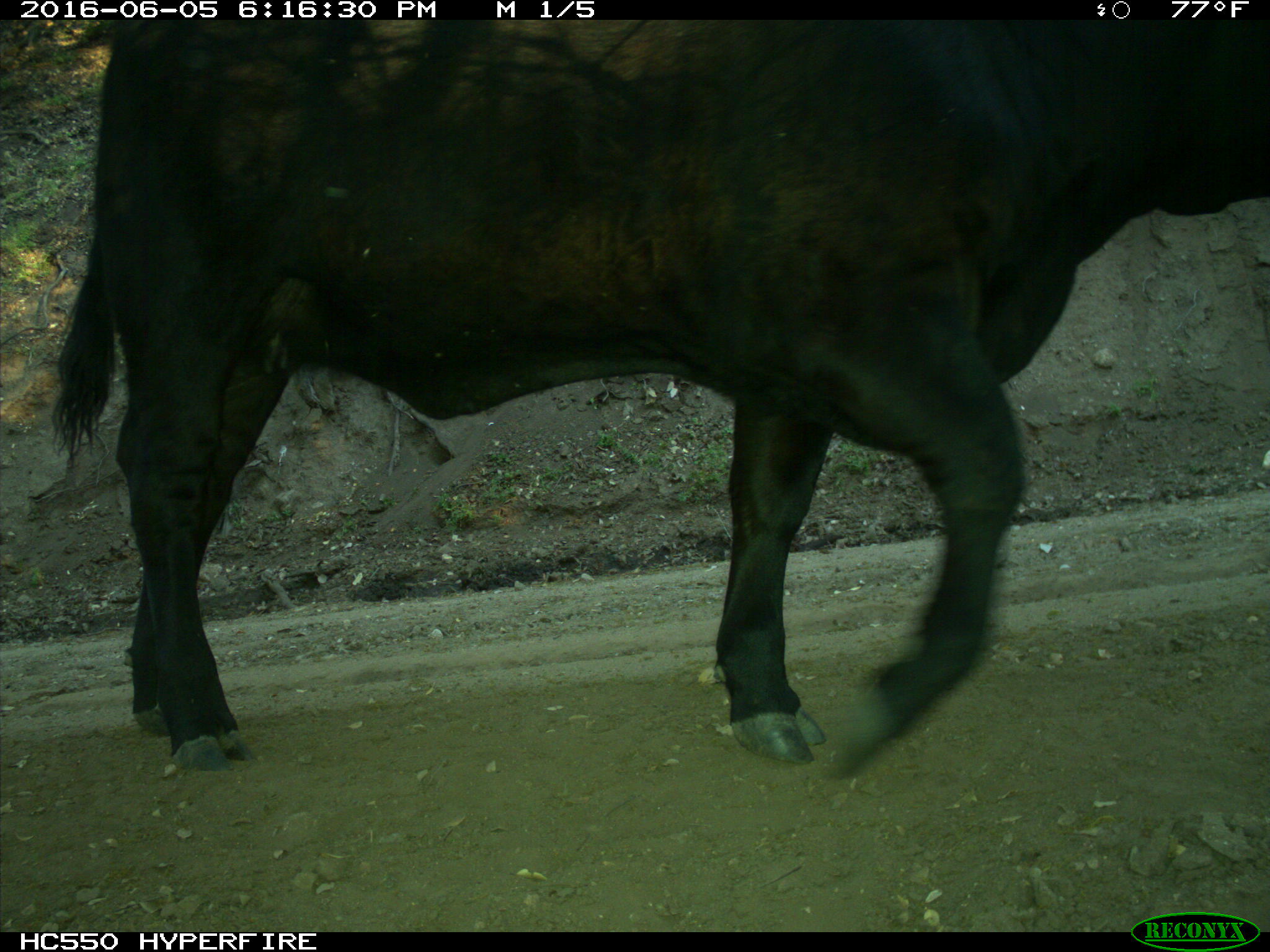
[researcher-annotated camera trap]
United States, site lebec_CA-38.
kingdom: Animalia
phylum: Chordata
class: Mammalia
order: Artiodactyla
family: Bovidae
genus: Bos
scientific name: Bos taurus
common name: domestic cow